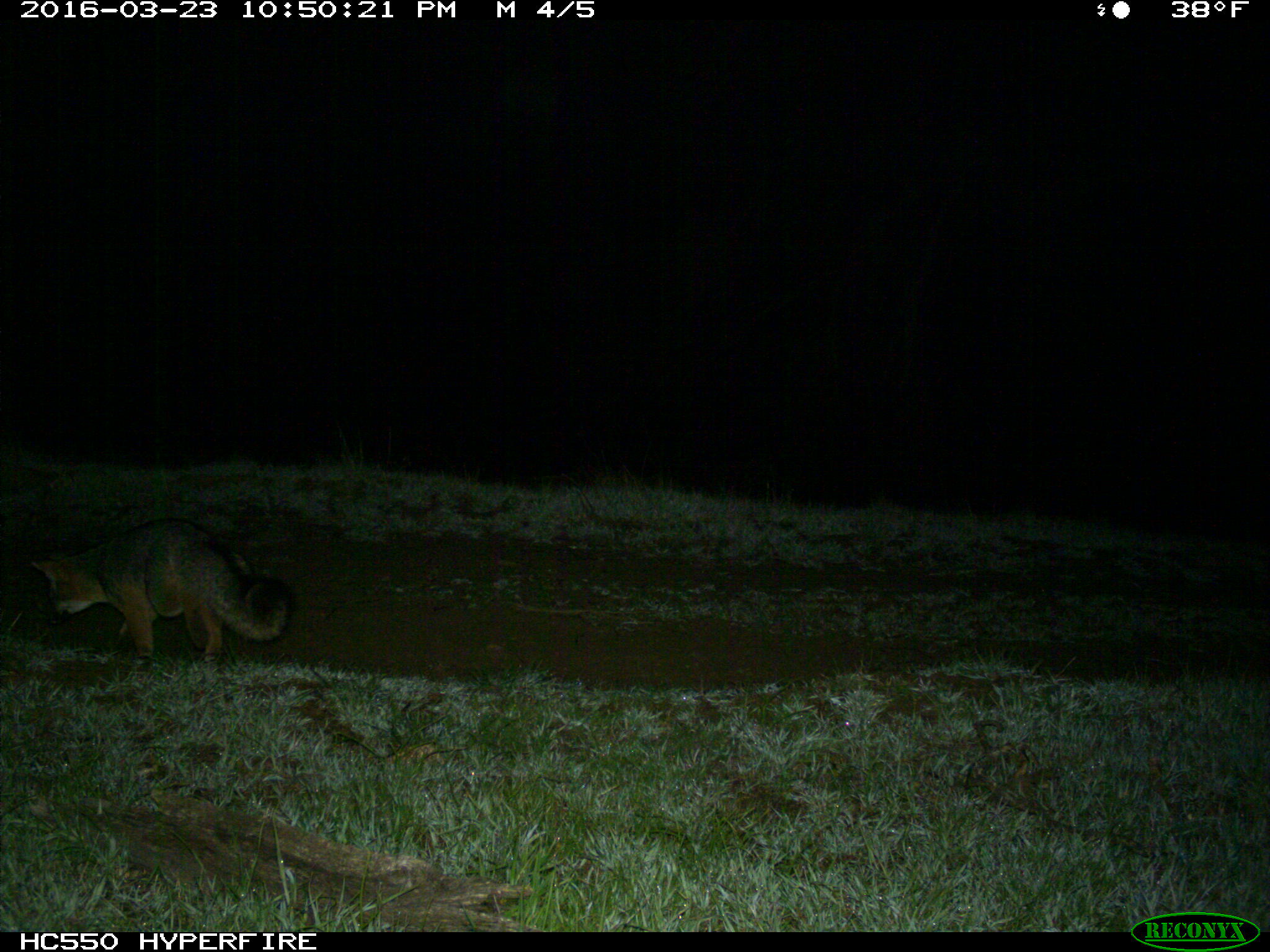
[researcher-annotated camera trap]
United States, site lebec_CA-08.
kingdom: Animalia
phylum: Chordata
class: Mammalia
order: Carnivora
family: Canidae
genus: Urocyon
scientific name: Urocyon cinereoargenteus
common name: gray fox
Urocyon cinereoargenteus (gray fox).